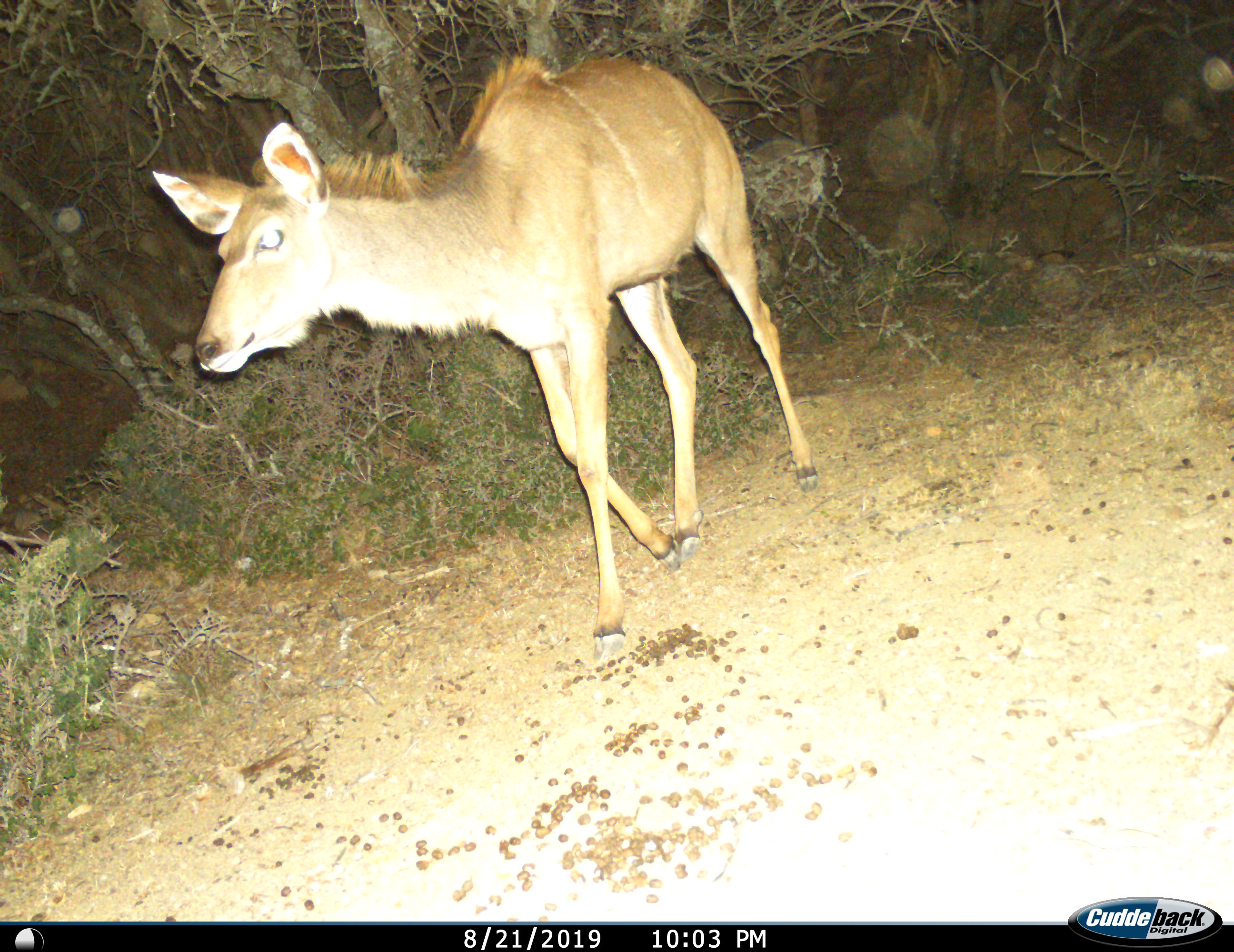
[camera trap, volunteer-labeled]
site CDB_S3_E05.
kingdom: Animalia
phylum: Chordata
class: Mammalia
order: Artiodactyla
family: Bovidae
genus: Tragelaphus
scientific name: Tragelaphus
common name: kudu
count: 1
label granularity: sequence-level